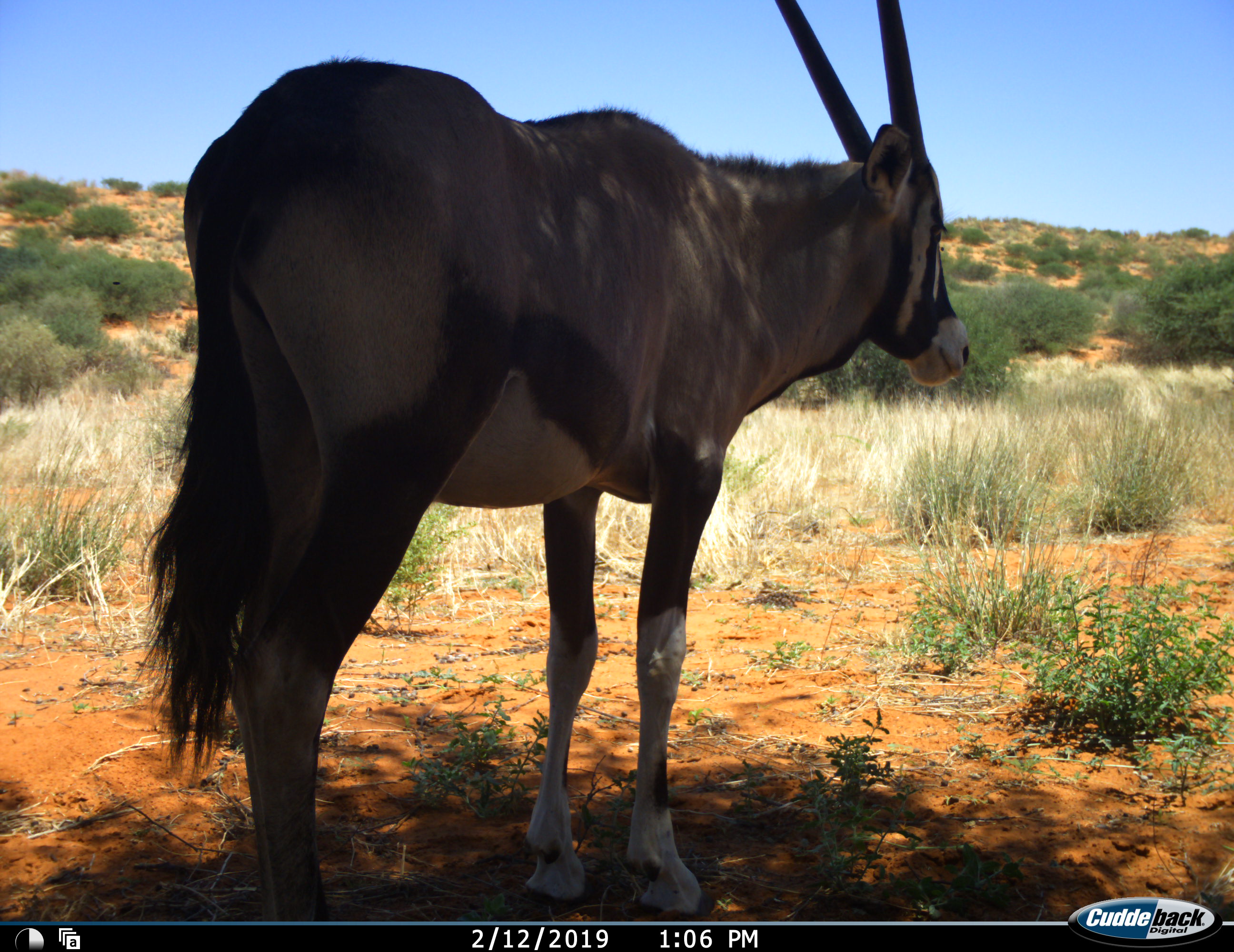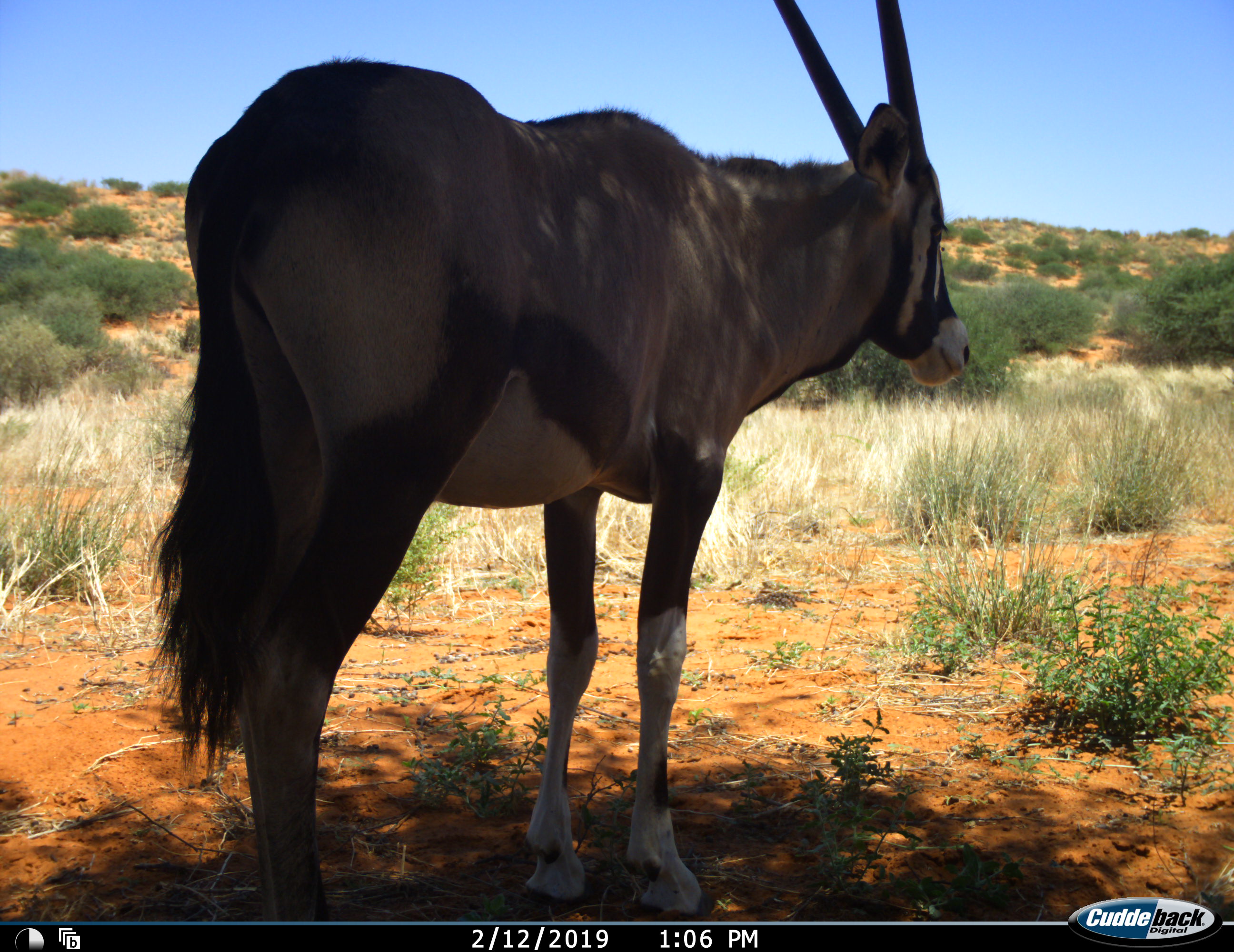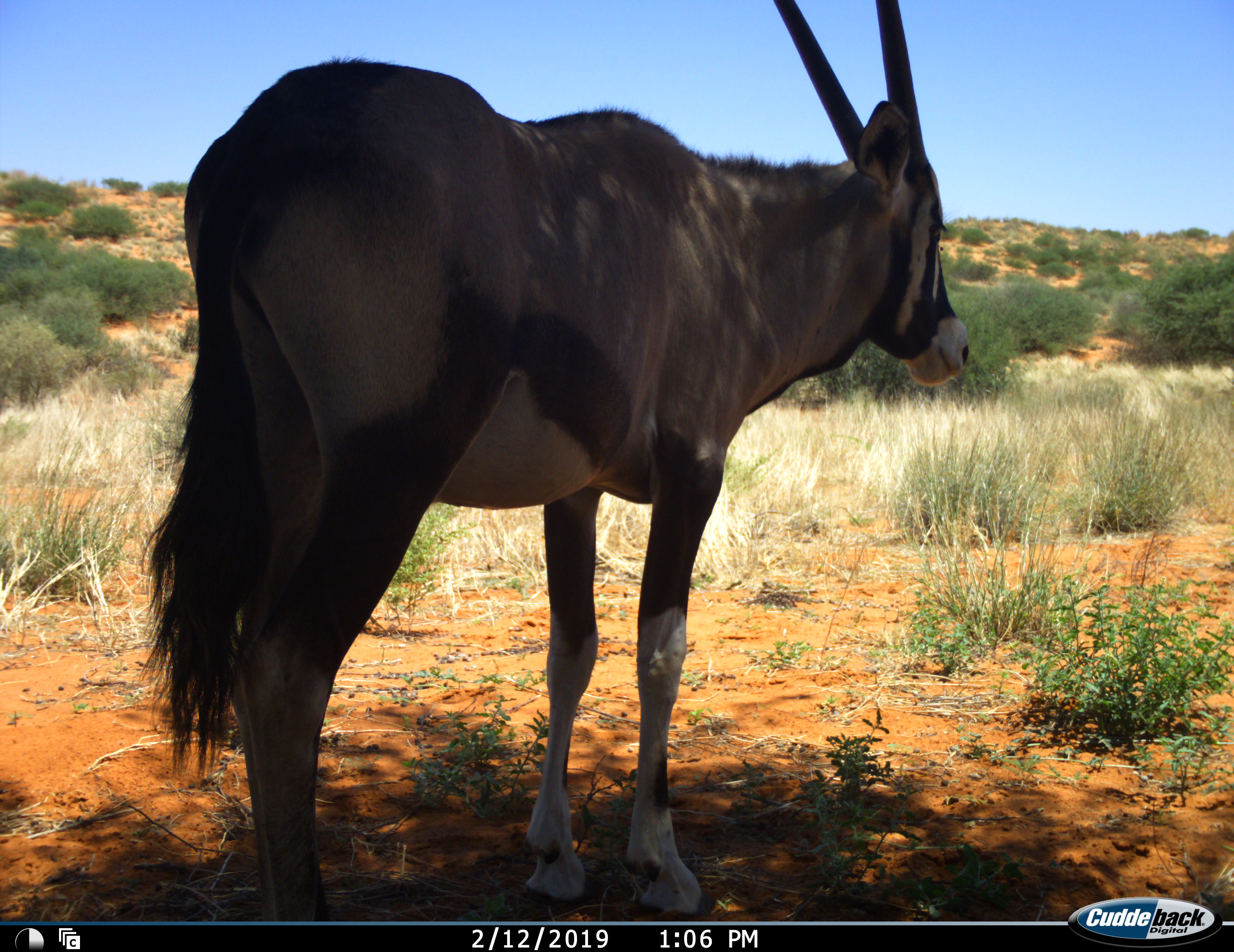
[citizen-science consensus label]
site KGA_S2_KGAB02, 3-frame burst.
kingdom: Animalia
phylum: Chordata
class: Mammalia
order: Artiodactyla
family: Bovidae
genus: Oryx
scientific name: Oryx gazella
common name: gemsbok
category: oryx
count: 1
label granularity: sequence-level